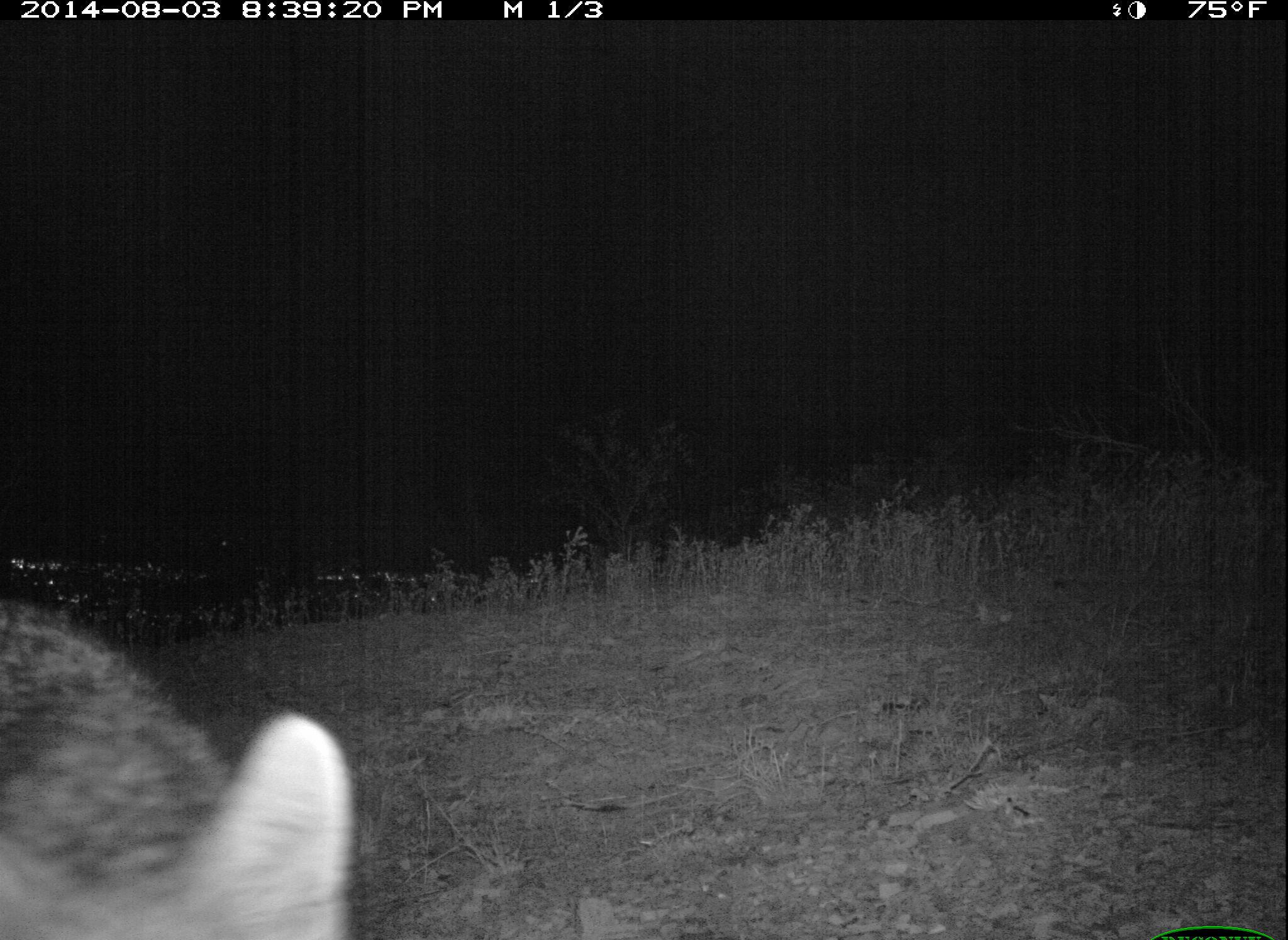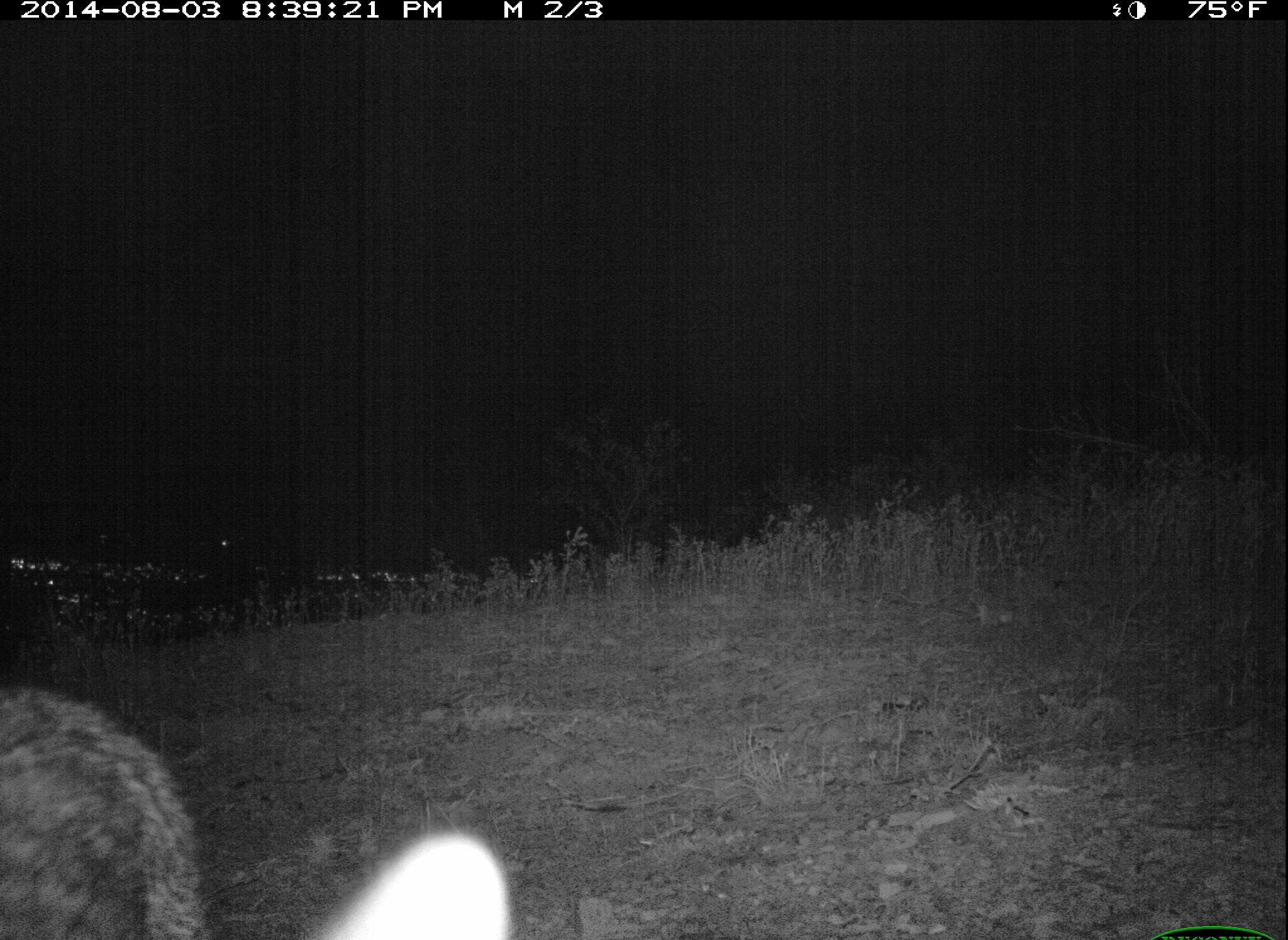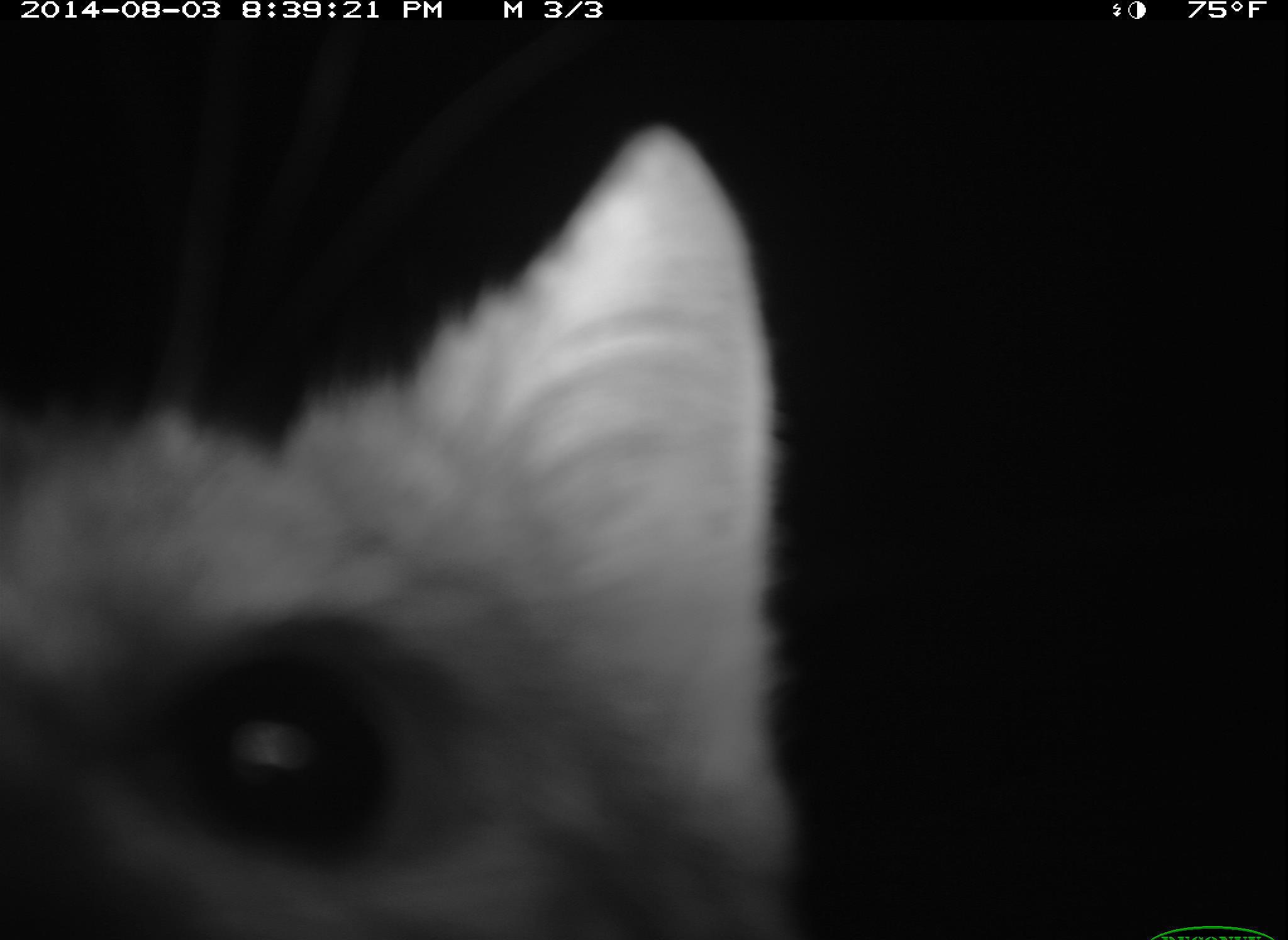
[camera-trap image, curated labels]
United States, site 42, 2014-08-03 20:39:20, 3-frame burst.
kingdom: Animalia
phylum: Chordata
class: Mammalia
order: Carnivora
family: Canidae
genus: Urocyon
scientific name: Urocyon cinereoargenteus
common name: gray fox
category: fox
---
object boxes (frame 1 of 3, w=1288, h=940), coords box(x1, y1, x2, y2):
fox: box(0, 602, 363, 940)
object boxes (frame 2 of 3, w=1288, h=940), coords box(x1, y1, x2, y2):
fox: box(0, 689, 518, 940)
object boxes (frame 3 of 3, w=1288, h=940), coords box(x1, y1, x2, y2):
fox: box(0, 126, 798, 940)